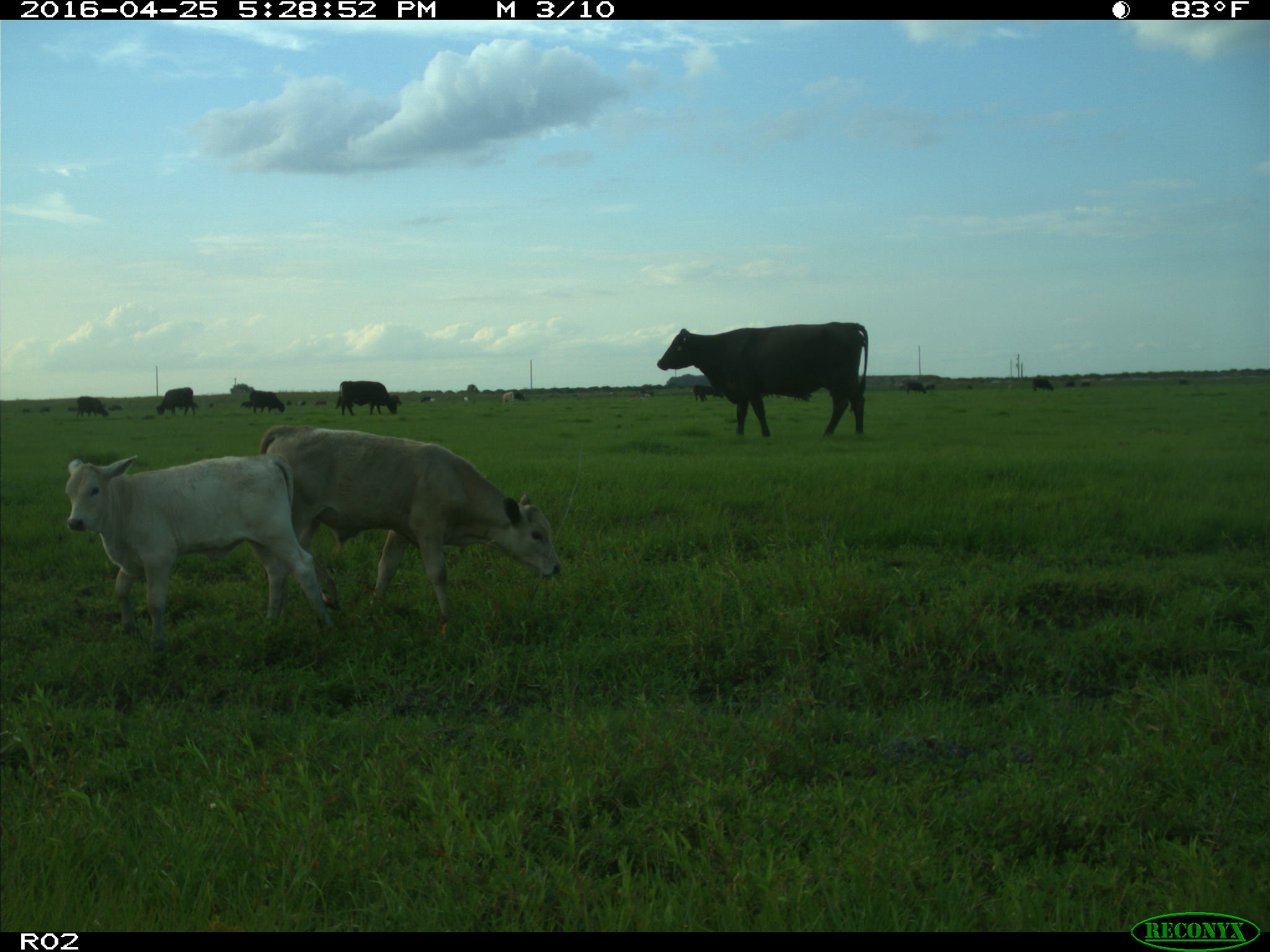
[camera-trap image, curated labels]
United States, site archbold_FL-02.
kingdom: Animalia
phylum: Chordata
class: Mammalia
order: Artiodactyla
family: Bovidae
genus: Bos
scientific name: Bos taurus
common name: domestic cow